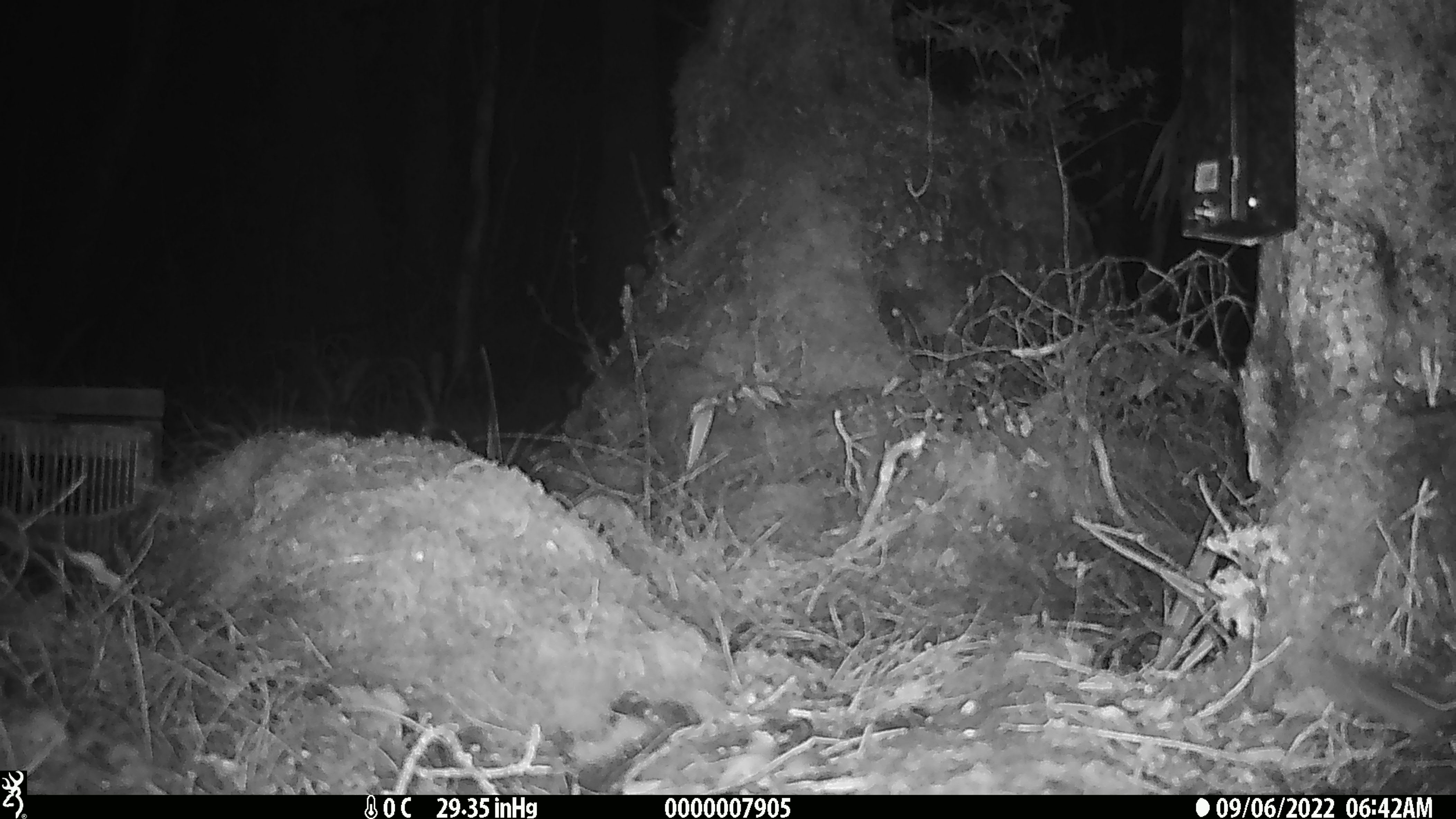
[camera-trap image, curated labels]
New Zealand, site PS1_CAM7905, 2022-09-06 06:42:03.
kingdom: Animalia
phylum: Chordata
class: Mammalia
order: Rodentia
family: Muridae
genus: Mus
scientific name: Mus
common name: mouse